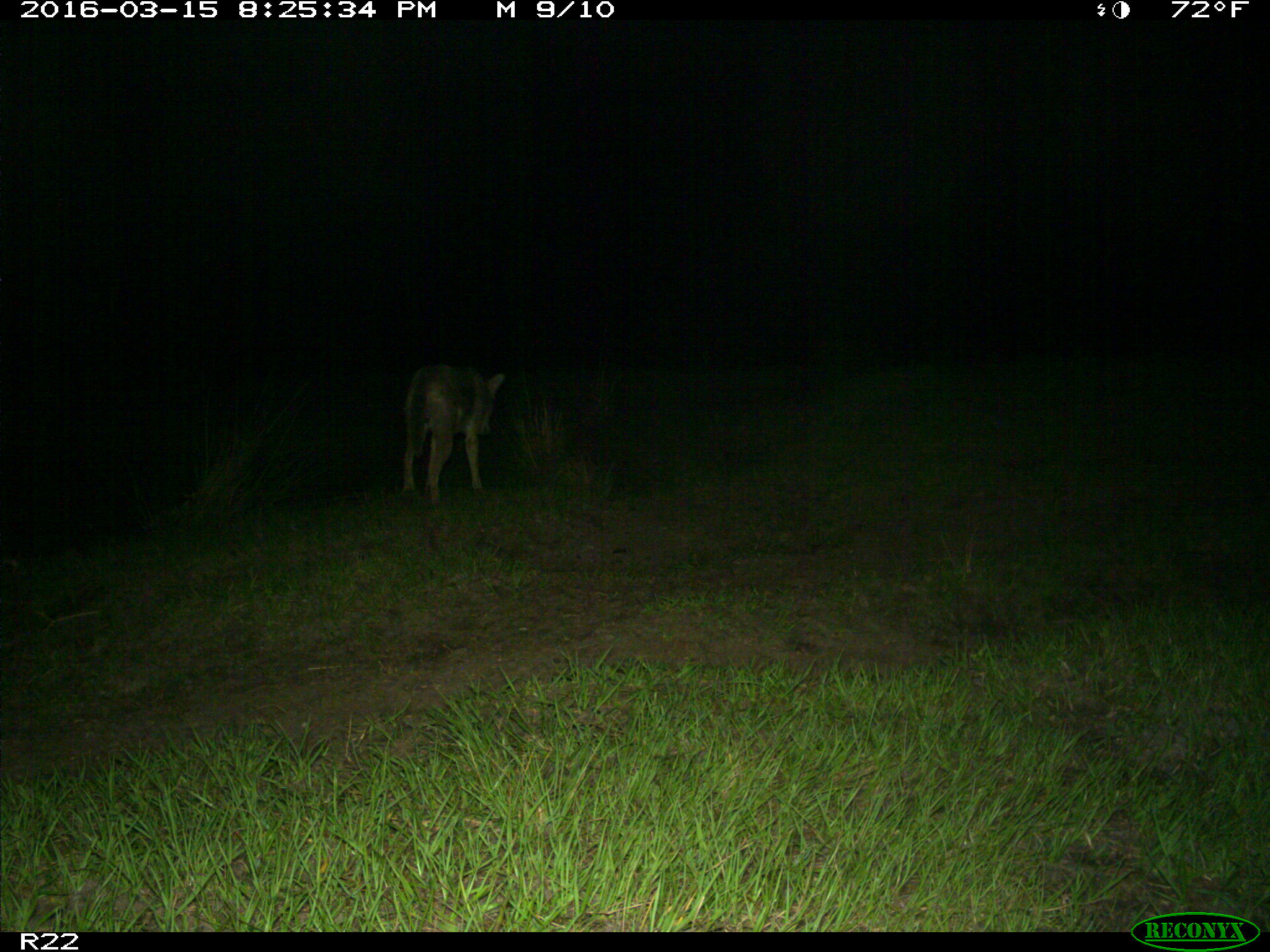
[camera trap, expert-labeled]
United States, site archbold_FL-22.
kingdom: Animalia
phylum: Chordata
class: Mammalia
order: Carnivora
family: Canidae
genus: Canis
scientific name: Canis latrans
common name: coyote